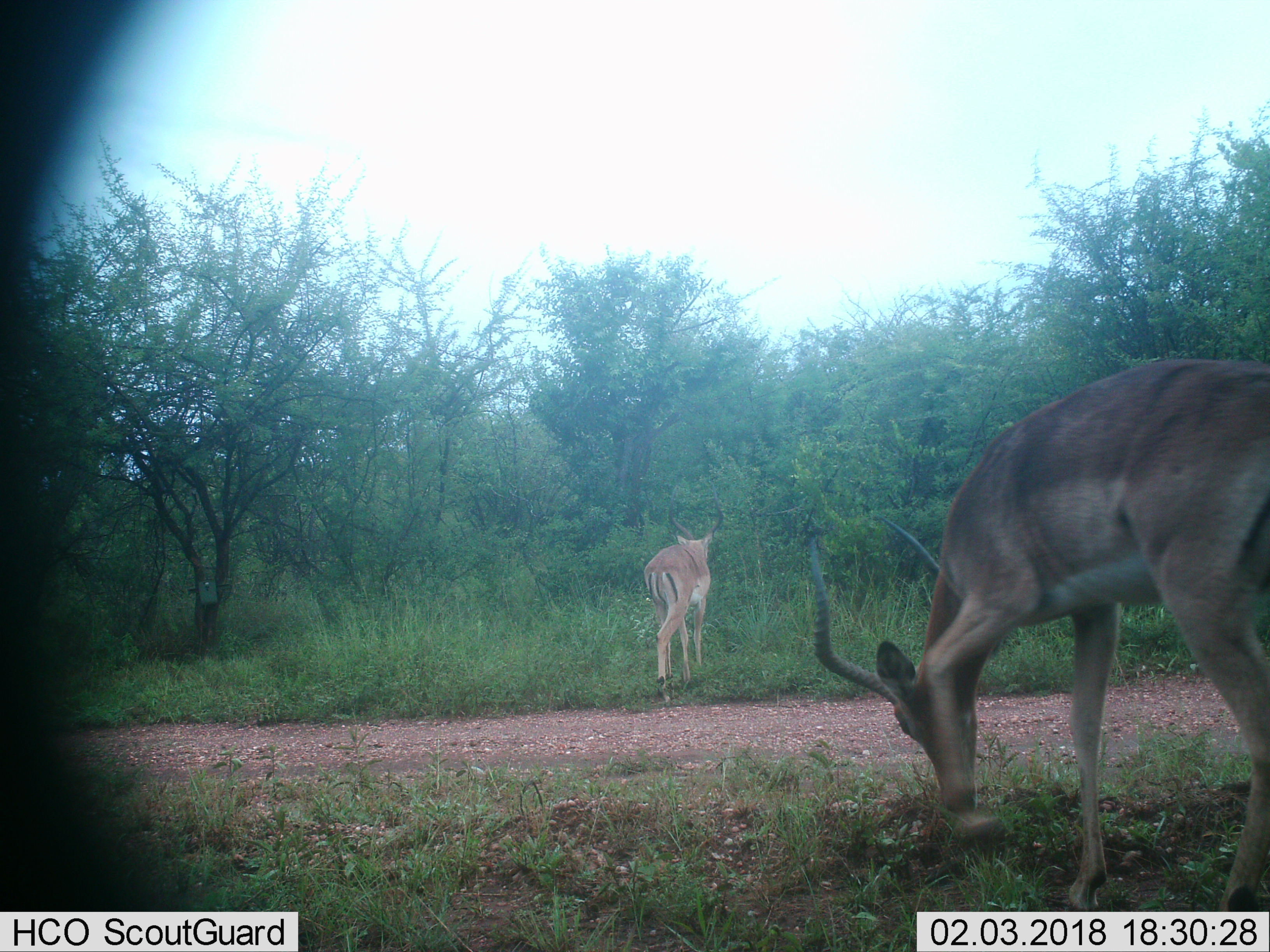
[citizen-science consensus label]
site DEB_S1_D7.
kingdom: Animalia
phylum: Chordata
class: Mammalia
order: Artiodactyla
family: Bovidae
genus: Aepyceros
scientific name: Aepyceros melampus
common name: impala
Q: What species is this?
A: Impala (Aepyceros melampus).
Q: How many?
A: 2.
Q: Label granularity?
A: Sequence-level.